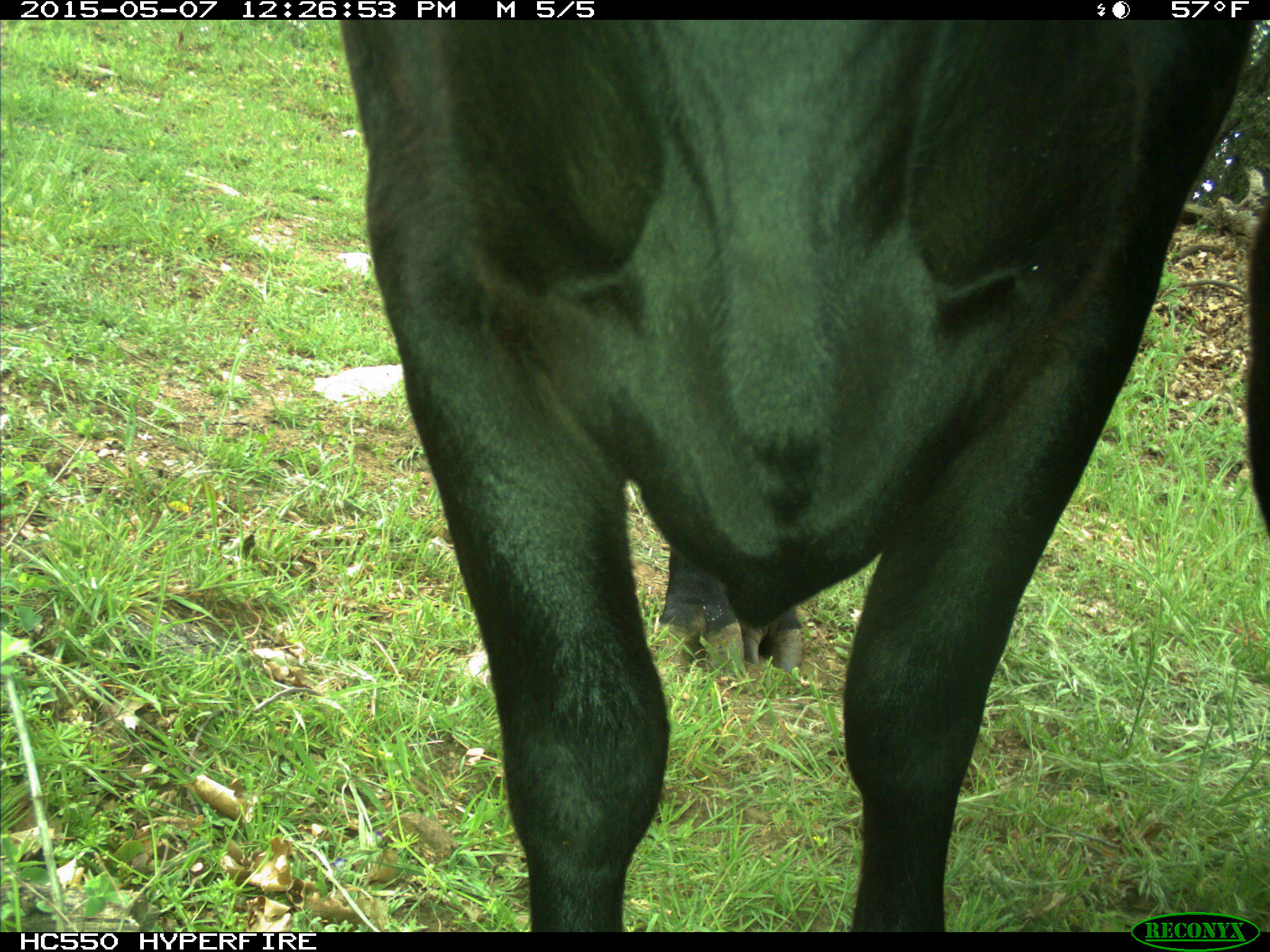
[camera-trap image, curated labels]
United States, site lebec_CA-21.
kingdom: Animalia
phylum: Chordata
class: Mammalia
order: Artiodactyla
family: Bovidae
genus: Bos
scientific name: Bos taurus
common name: domestic cow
Bos taurus (domestic cow).